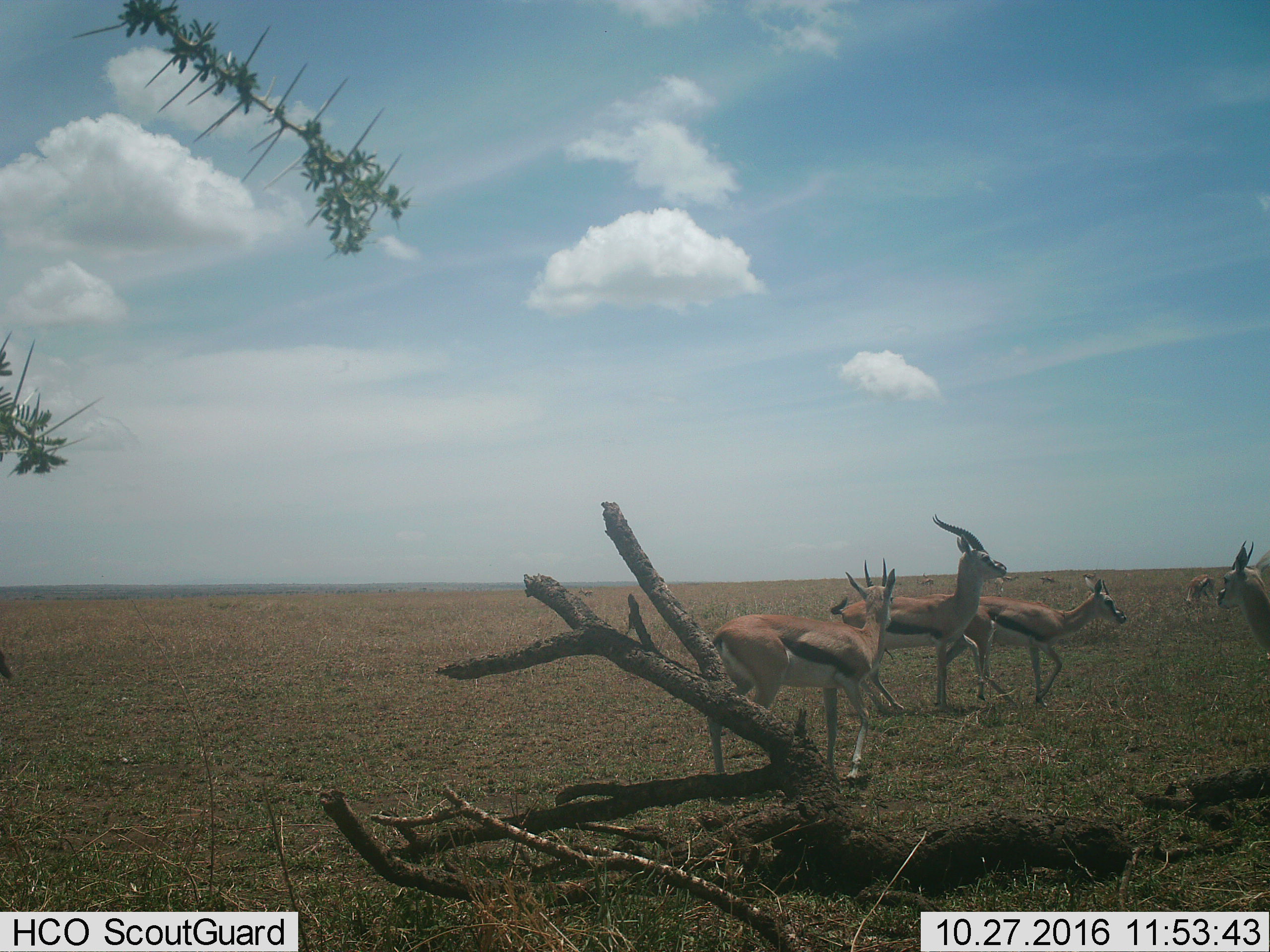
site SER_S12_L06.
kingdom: Animalia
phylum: Chordata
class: Mammalia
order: Artiodactyla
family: Bovidae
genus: Eudorcas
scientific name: Eudorcas thomsonii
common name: thomson's gazelle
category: gazellethomsons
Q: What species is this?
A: Gazellethomsons (thomson's gazelle) (Eudorcas thomsonii).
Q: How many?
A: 5.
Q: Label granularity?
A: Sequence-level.